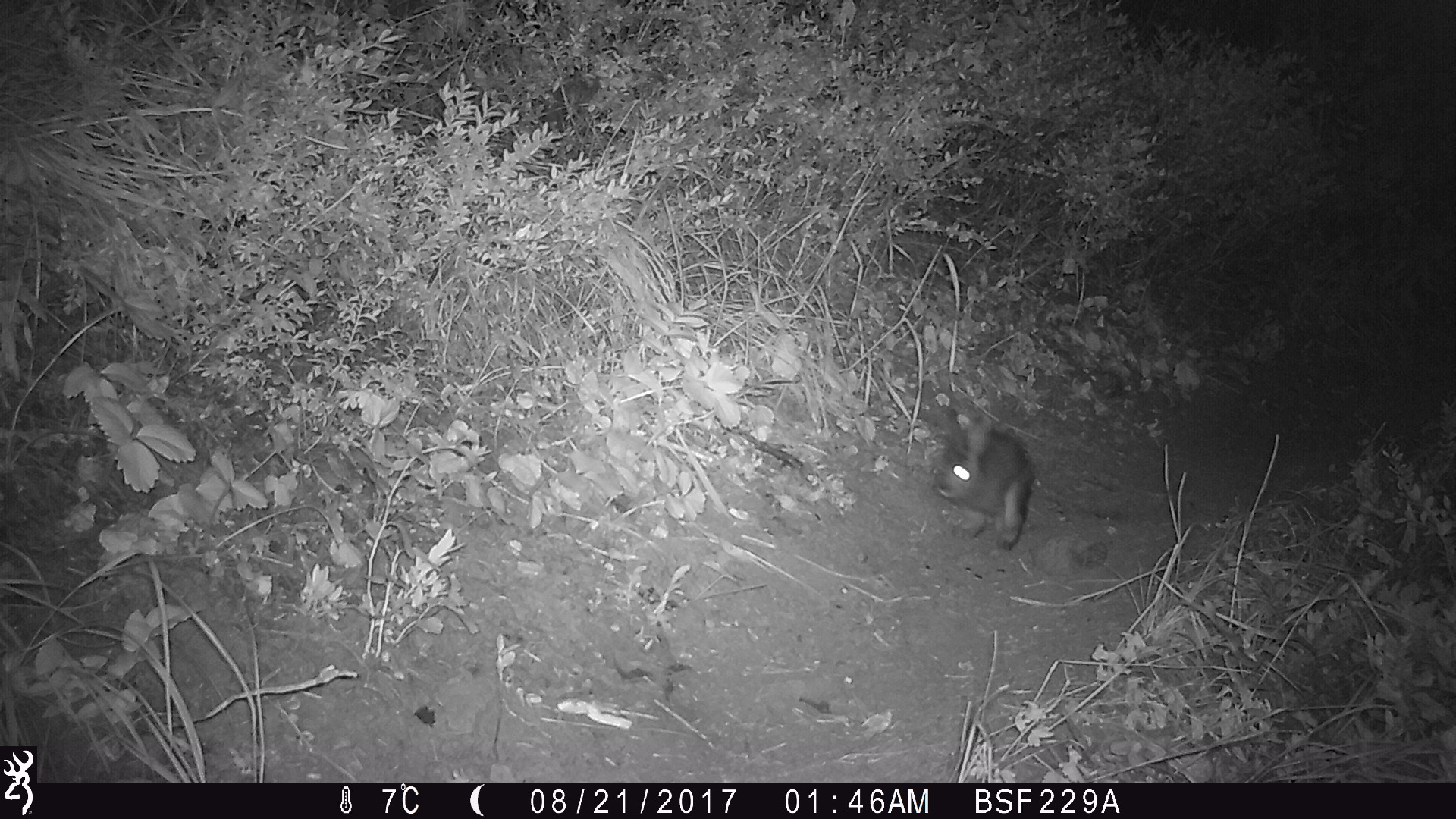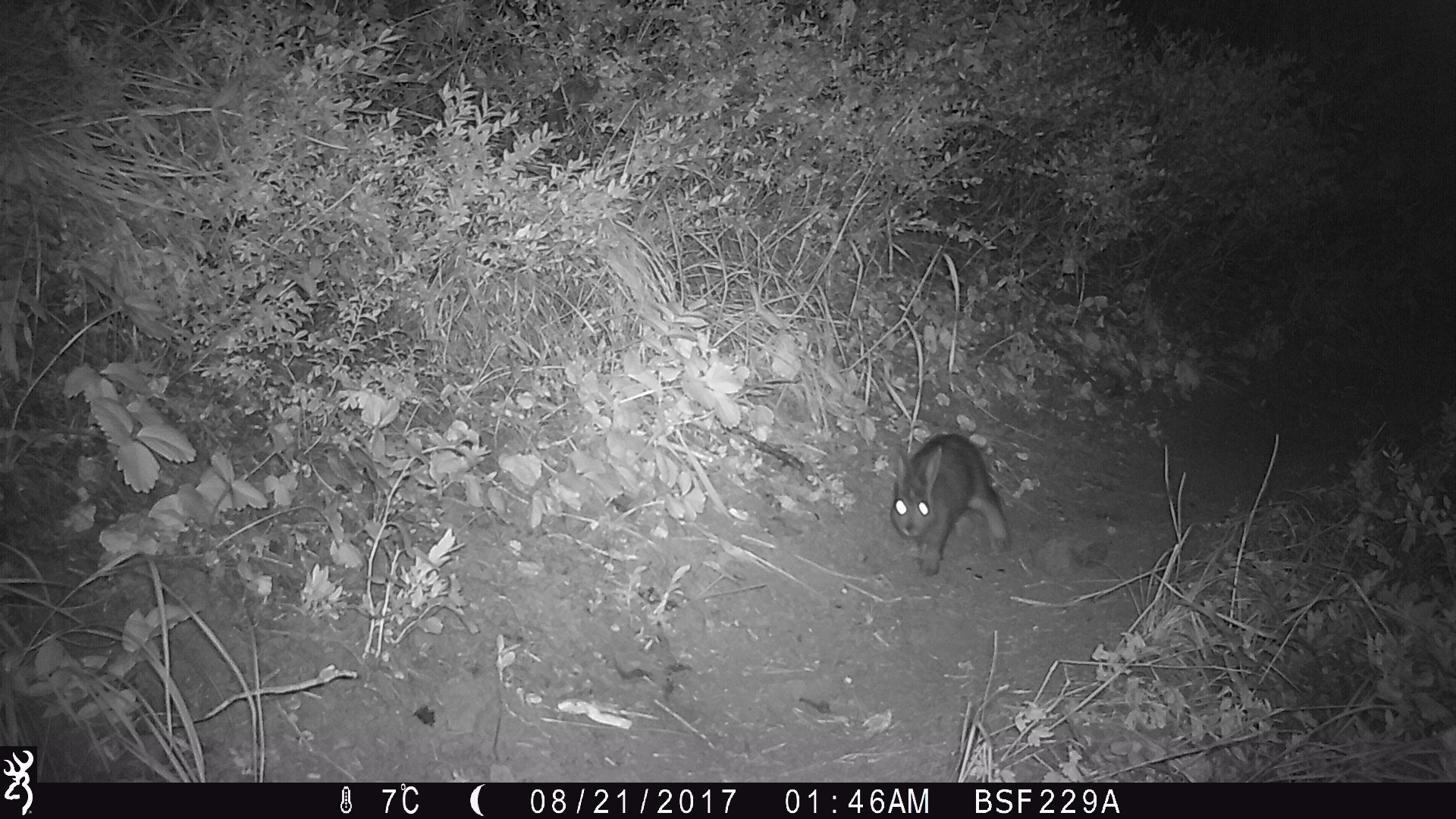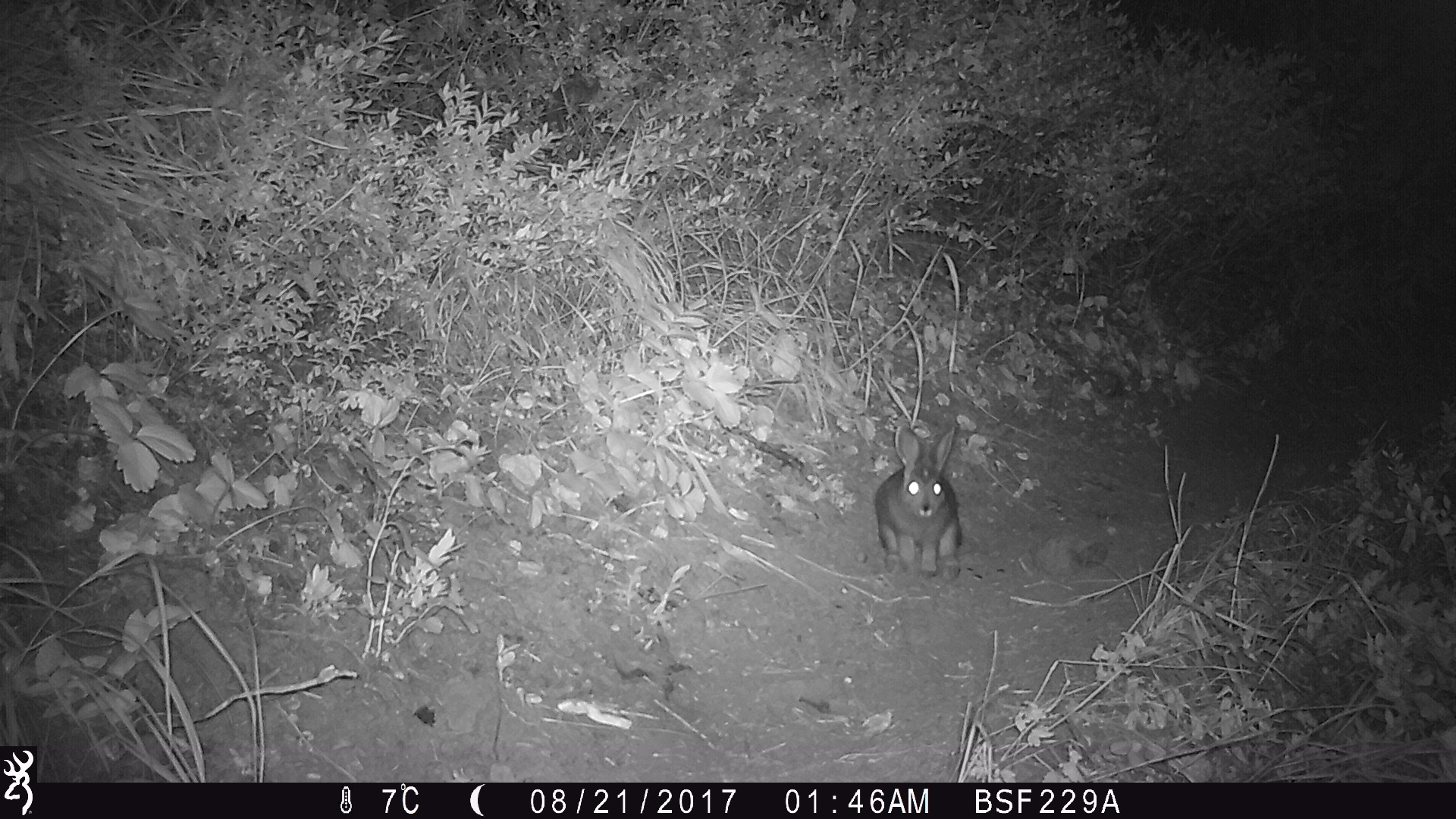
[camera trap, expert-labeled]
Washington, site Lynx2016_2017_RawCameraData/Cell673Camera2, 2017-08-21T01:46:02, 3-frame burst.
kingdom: Animalia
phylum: Chordata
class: Mammalia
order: Lagomorpha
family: Leporidae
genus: Lepus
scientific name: Lepus americanus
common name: snowshoe hare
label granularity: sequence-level